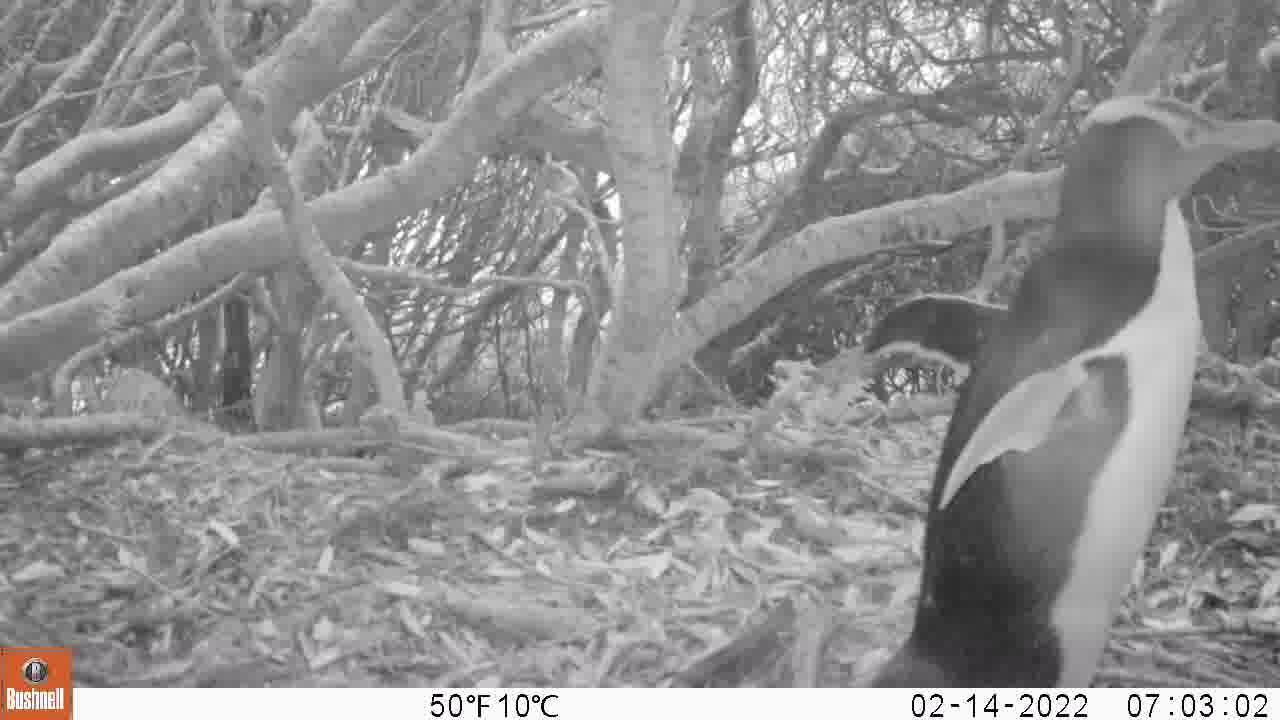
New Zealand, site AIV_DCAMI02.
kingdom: Animalia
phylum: Chordata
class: Aves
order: Sphenisciformes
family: Spheniscidae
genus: Megadyptes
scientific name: Megadyptes antipodes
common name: yellow-eyed penguin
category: yellow eyed penguin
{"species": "yellow eyed penguin (yellow-eyed penguin) (Megadyptes antipodes)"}